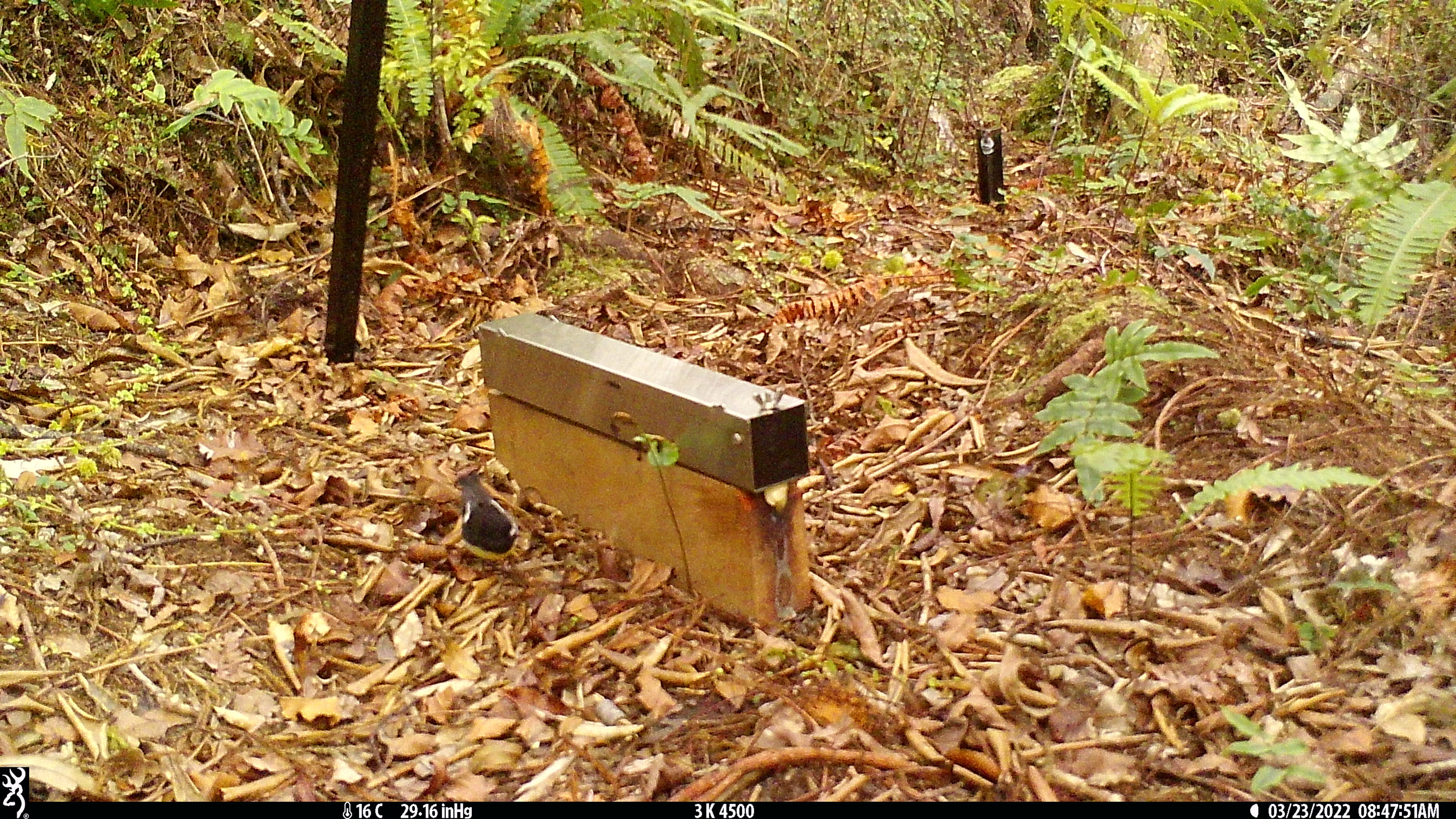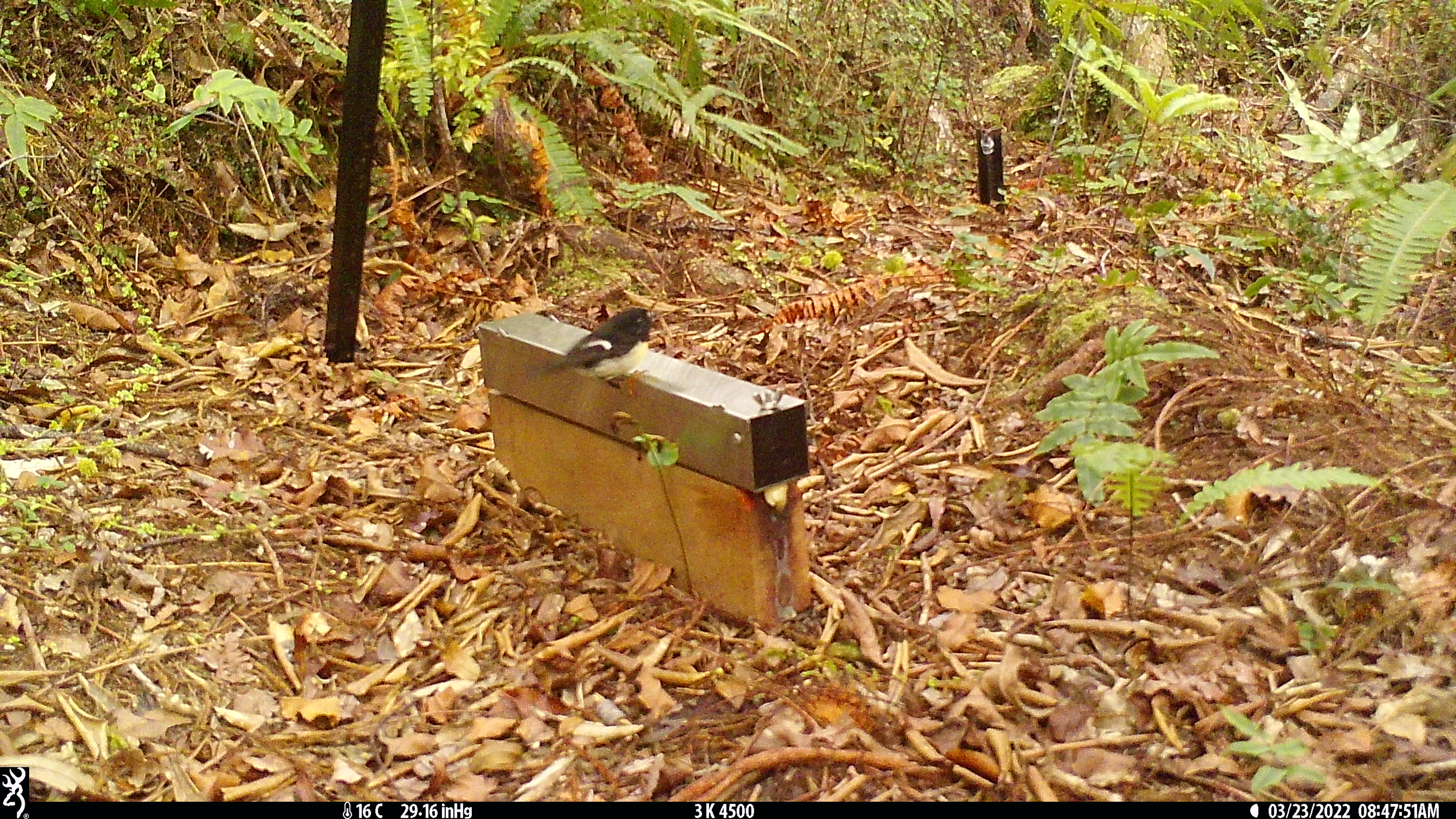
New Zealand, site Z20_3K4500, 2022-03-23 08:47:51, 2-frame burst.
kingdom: Animalia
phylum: Chordata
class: Aves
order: Passeriformes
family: Petroicidae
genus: Petroica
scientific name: Petroica macrocephala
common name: tomtit